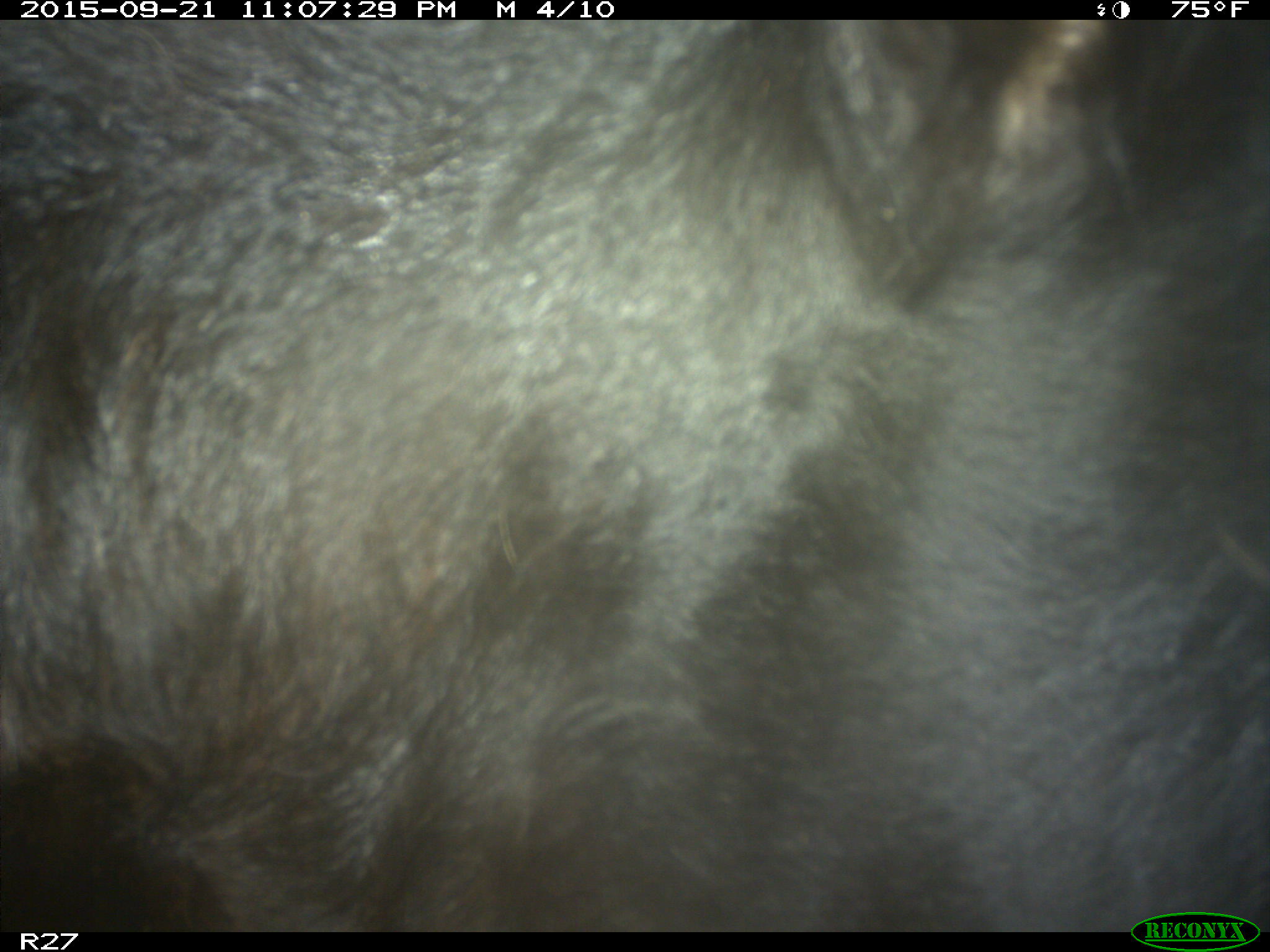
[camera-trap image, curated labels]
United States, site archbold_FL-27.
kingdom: Animalia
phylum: Chordata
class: Mammalia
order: Artiodactyla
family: Bovidae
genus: Bos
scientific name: Bos taurus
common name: domestic cow